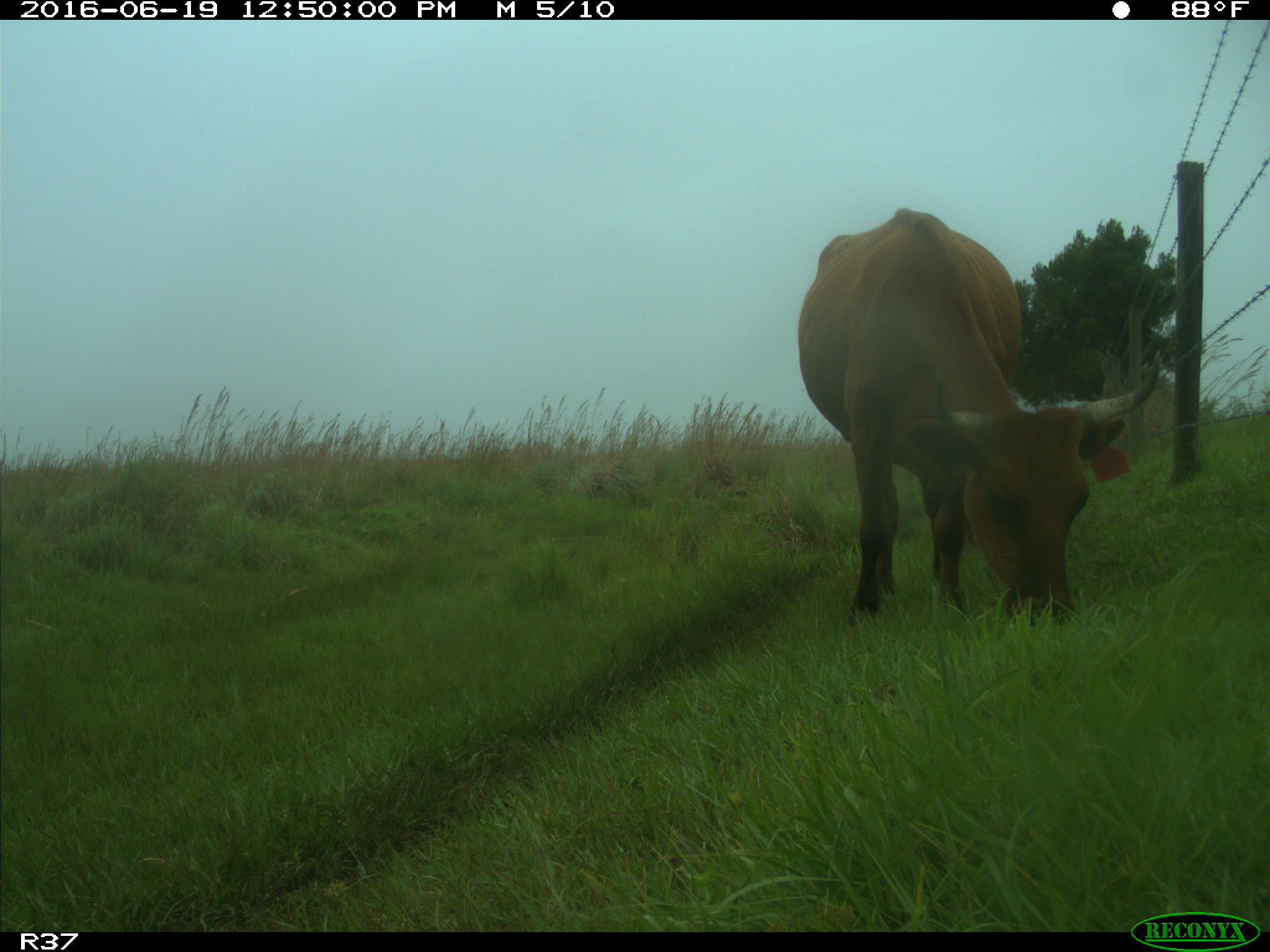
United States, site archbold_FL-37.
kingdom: Animalia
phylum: Chordata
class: Mammalia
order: Artiodactyla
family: Bovidae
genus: Bos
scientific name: Bos taurus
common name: domestic cow